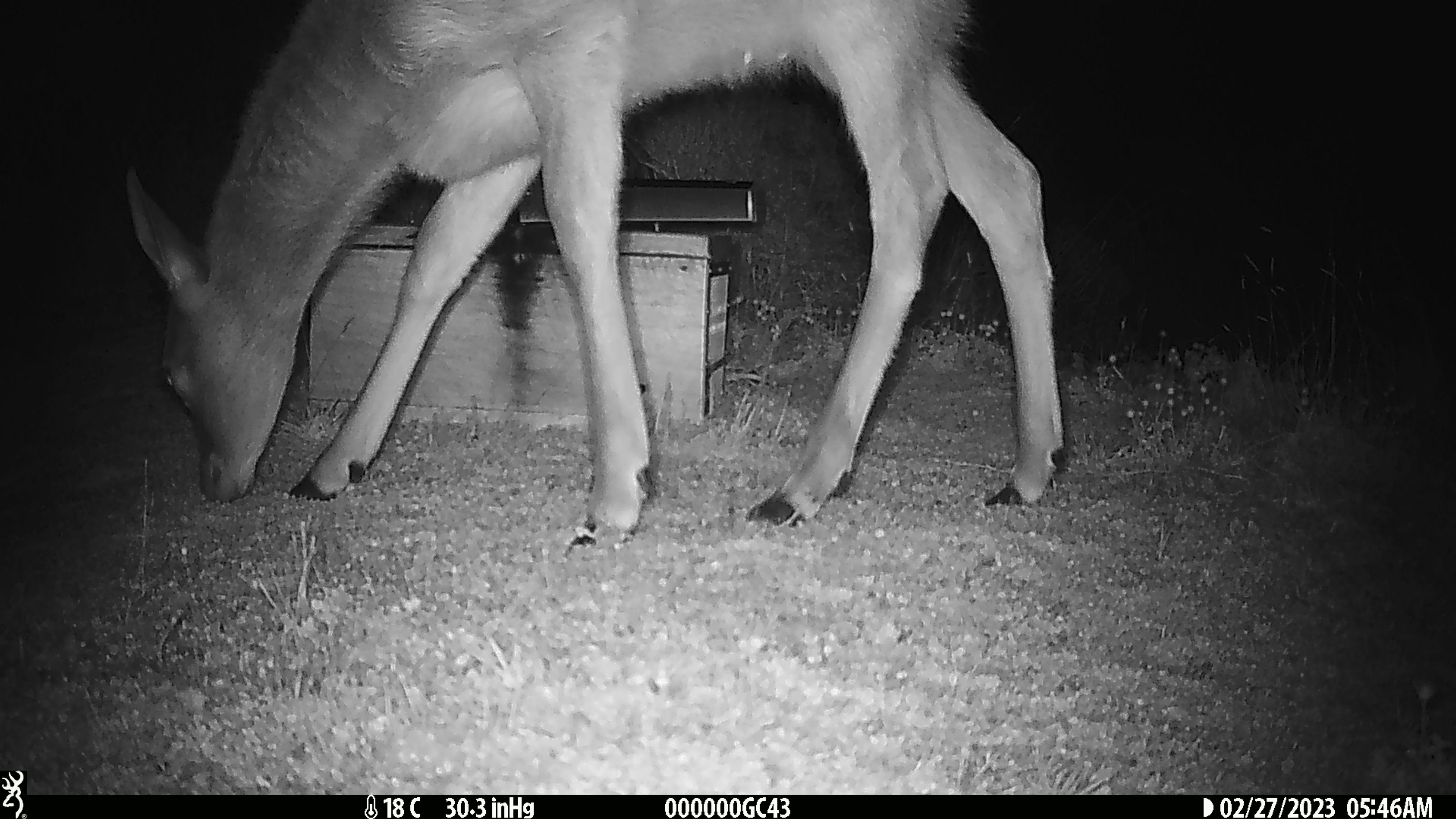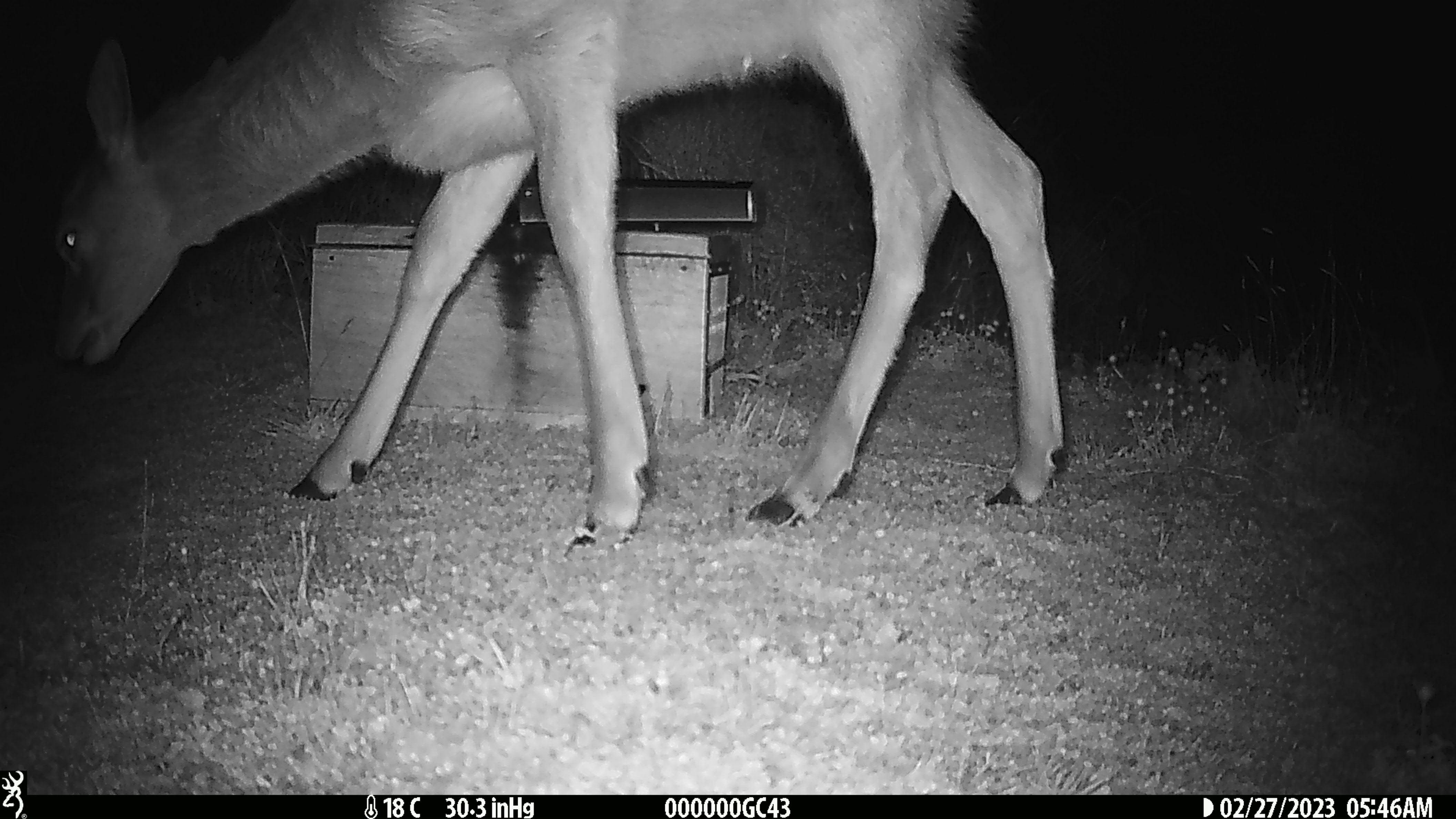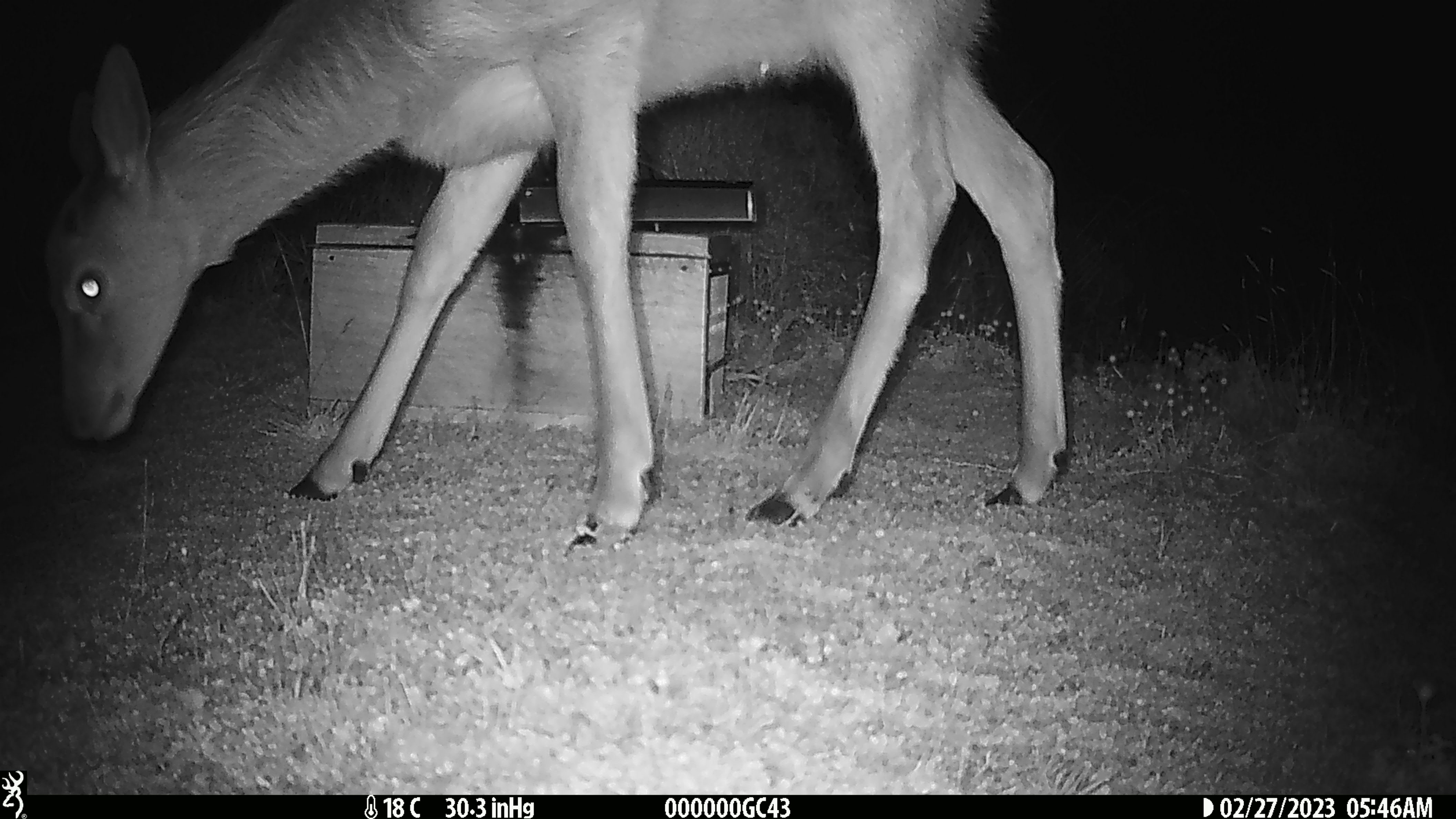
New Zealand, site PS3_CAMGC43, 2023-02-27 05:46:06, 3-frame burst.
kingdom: Animalia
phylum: Chordata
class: Mammalia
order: Artiodactyla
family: Cervidae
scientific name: Cervidae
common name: deer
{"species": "deer (Cervidae)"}